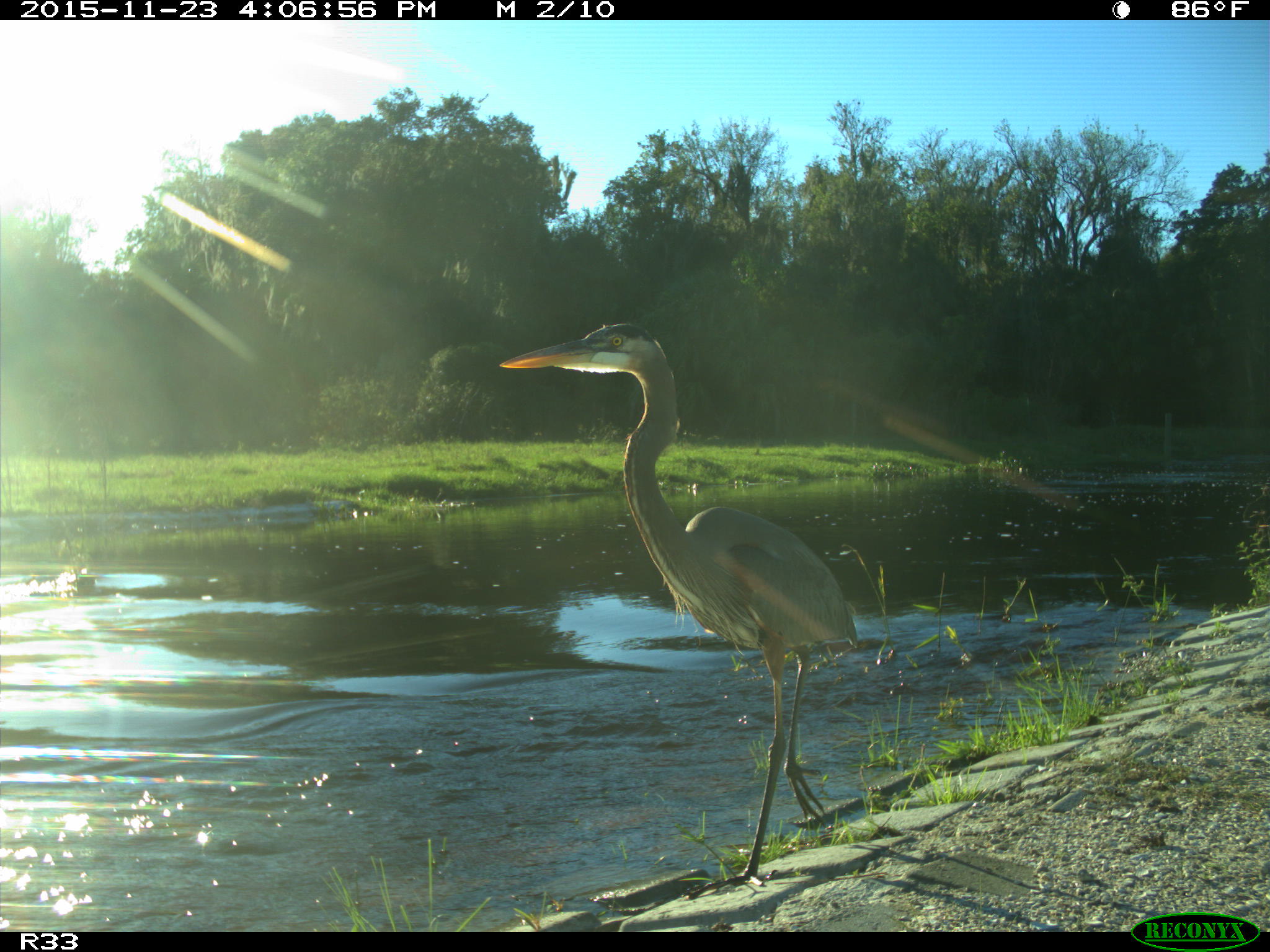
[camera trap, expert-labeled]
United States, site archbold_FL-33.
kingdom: Animalia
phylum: Chordata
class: Aves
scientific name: Aves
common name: birds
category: unidentified bird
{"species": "unidentified bird (birds) (Aves)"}